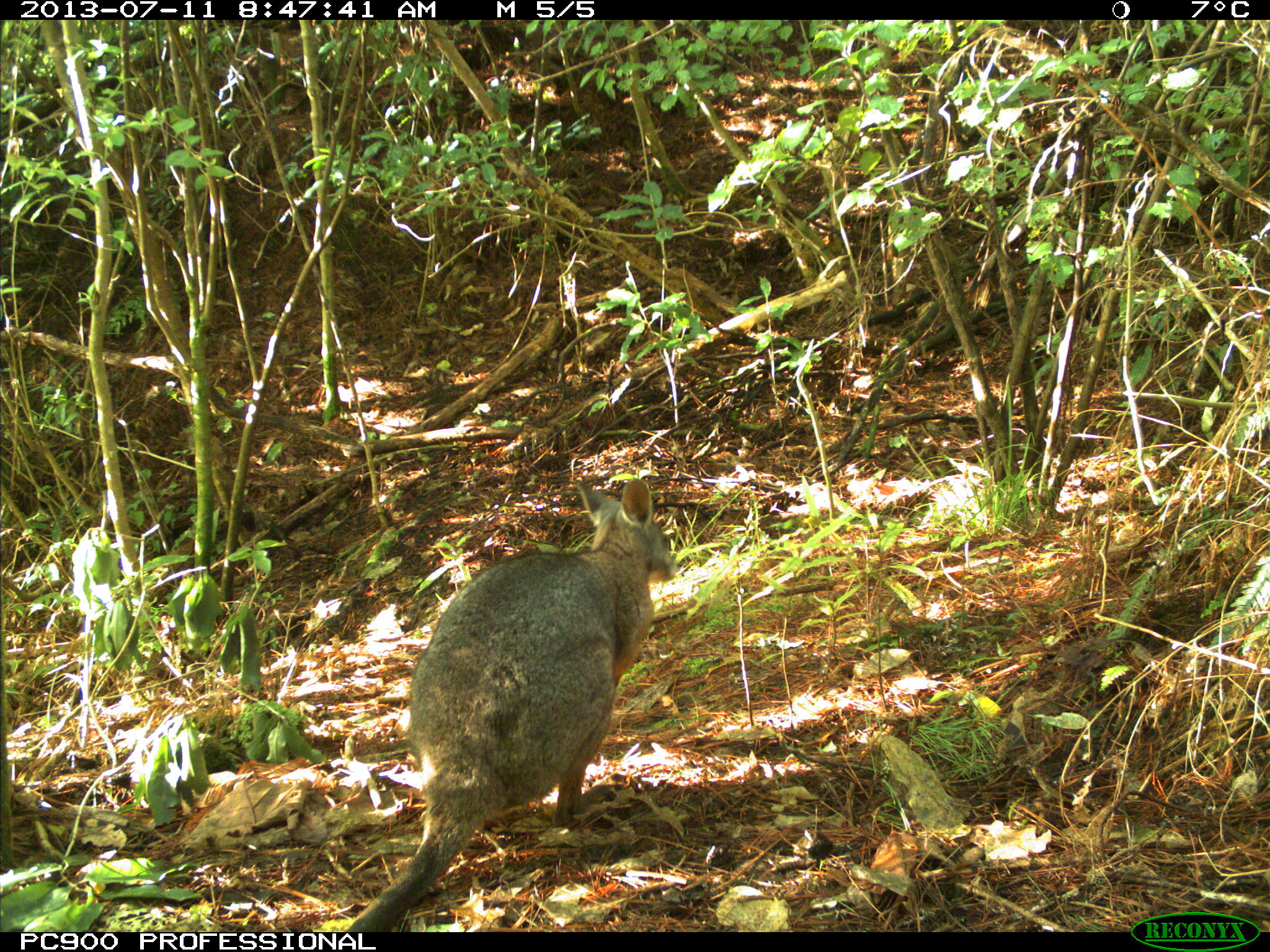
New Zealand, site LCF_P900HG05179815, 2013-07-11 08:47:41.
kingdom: Animalia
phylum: Chordata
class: Mammalia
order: Diprotodontia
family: Macropodidae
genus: Notamacropus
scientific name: Notamacropus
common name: wallaby